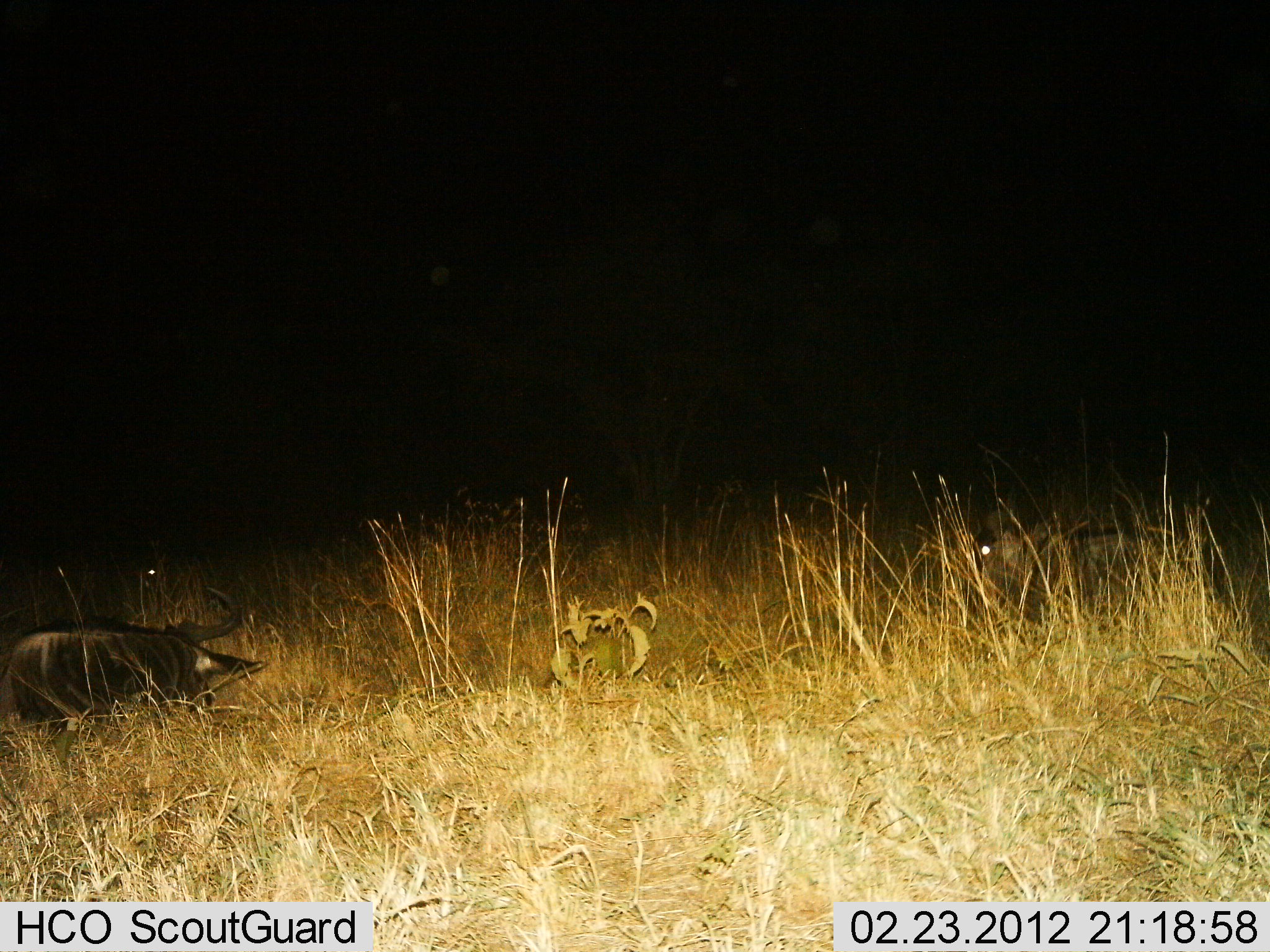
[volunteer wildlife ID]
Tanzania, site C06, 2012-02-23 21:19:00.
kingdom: Animalia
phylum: Chordata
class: Mammalia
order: Artiodactyla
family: Bovidae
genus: Connochaetes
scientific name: Connochaetes taurinus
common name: blue wildebeest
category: wildebeest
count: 2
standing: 0%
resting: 100%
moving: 0%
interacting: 0%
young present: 7%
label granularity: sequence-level